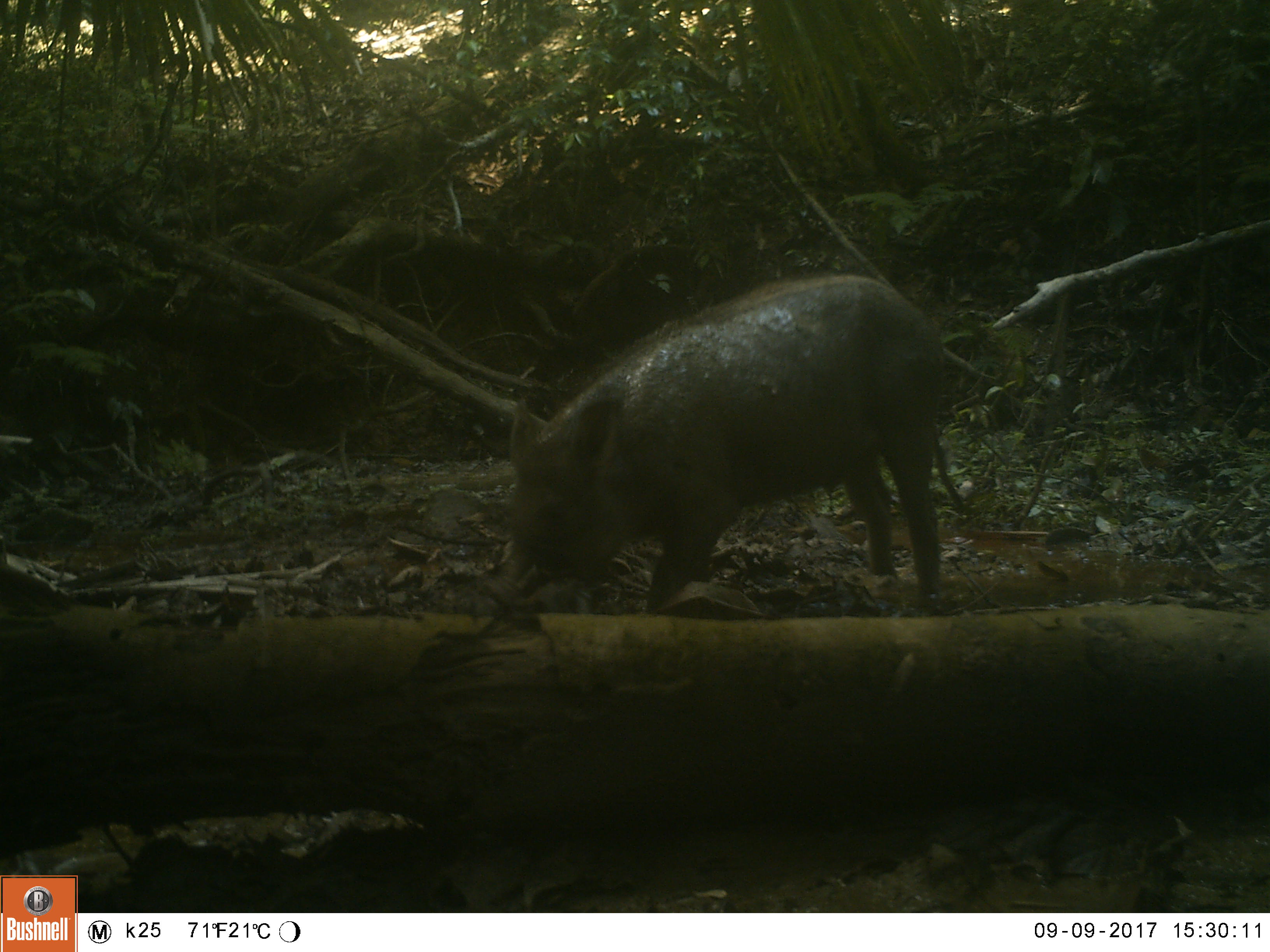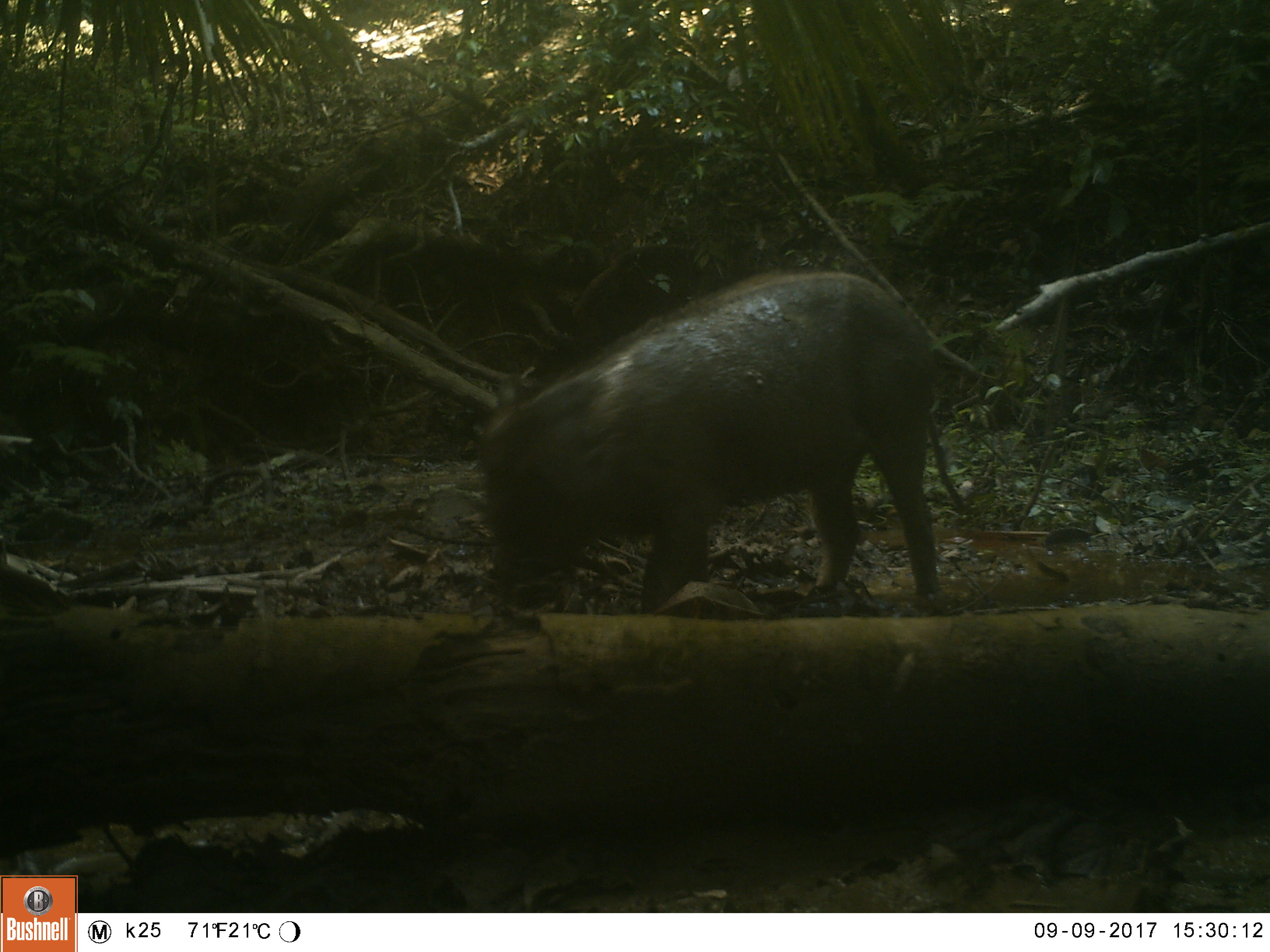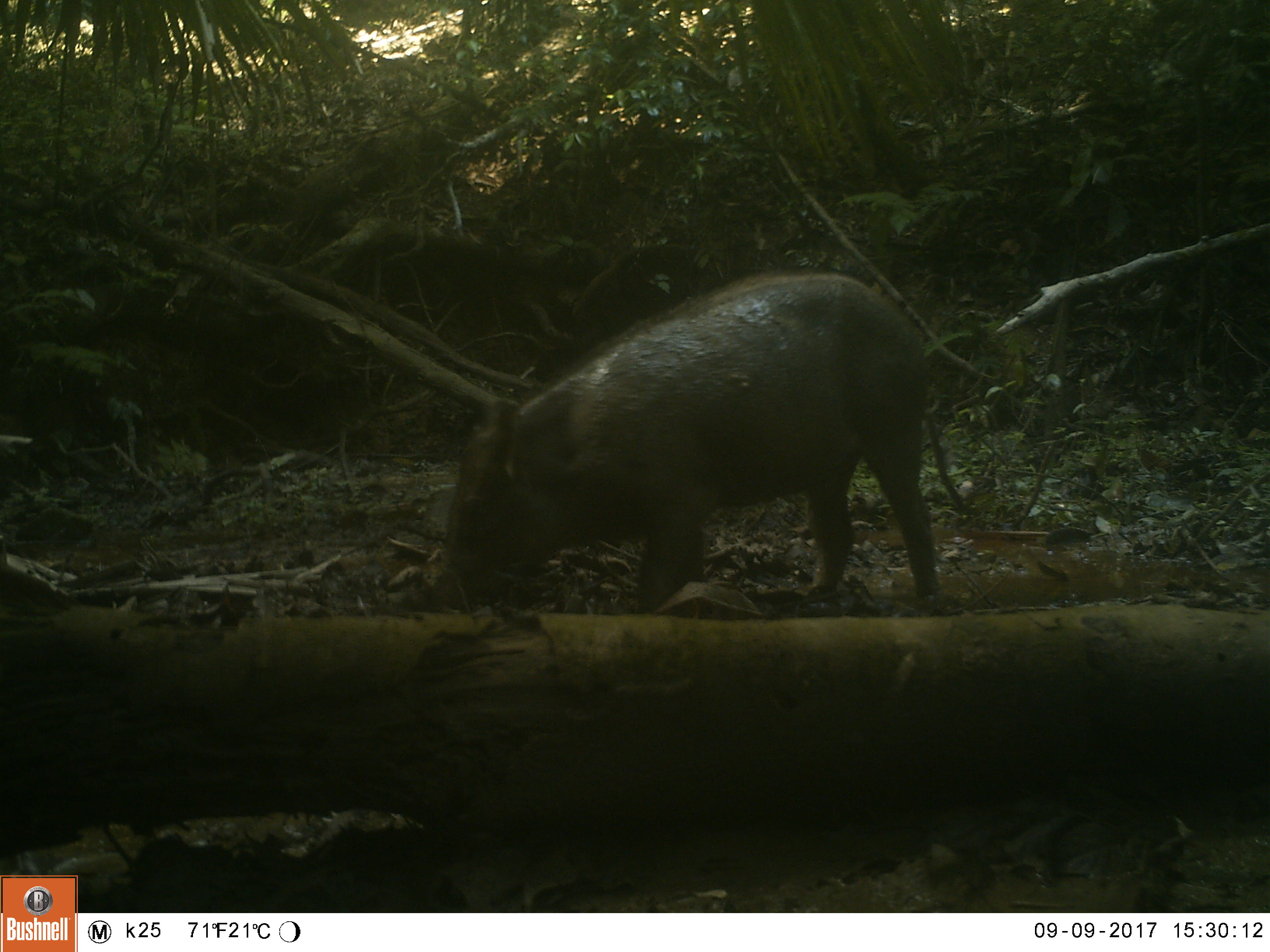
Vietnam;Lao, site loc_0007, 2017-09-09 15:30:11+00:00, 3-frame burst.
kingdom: Animalia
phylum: Chordata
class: Mammalia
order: Artiodactyla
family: Suidae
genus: Sus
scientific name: Sus scrofa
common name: eurasian wild pig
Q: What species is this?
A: Eurasian wild pig (Sus scrofa).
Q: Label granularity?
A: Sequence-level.